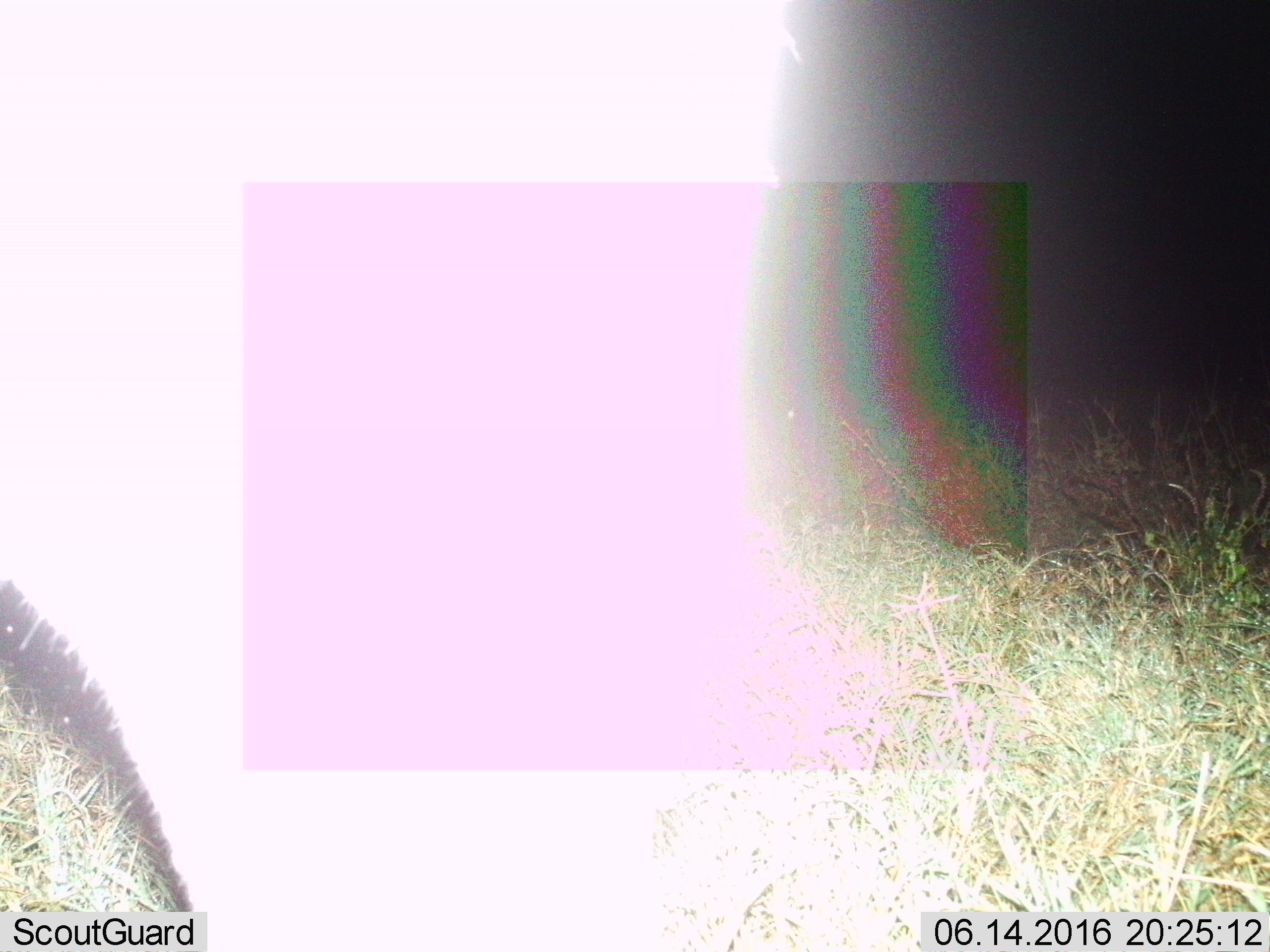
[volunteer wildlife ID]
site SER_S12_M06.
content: unidentified animal